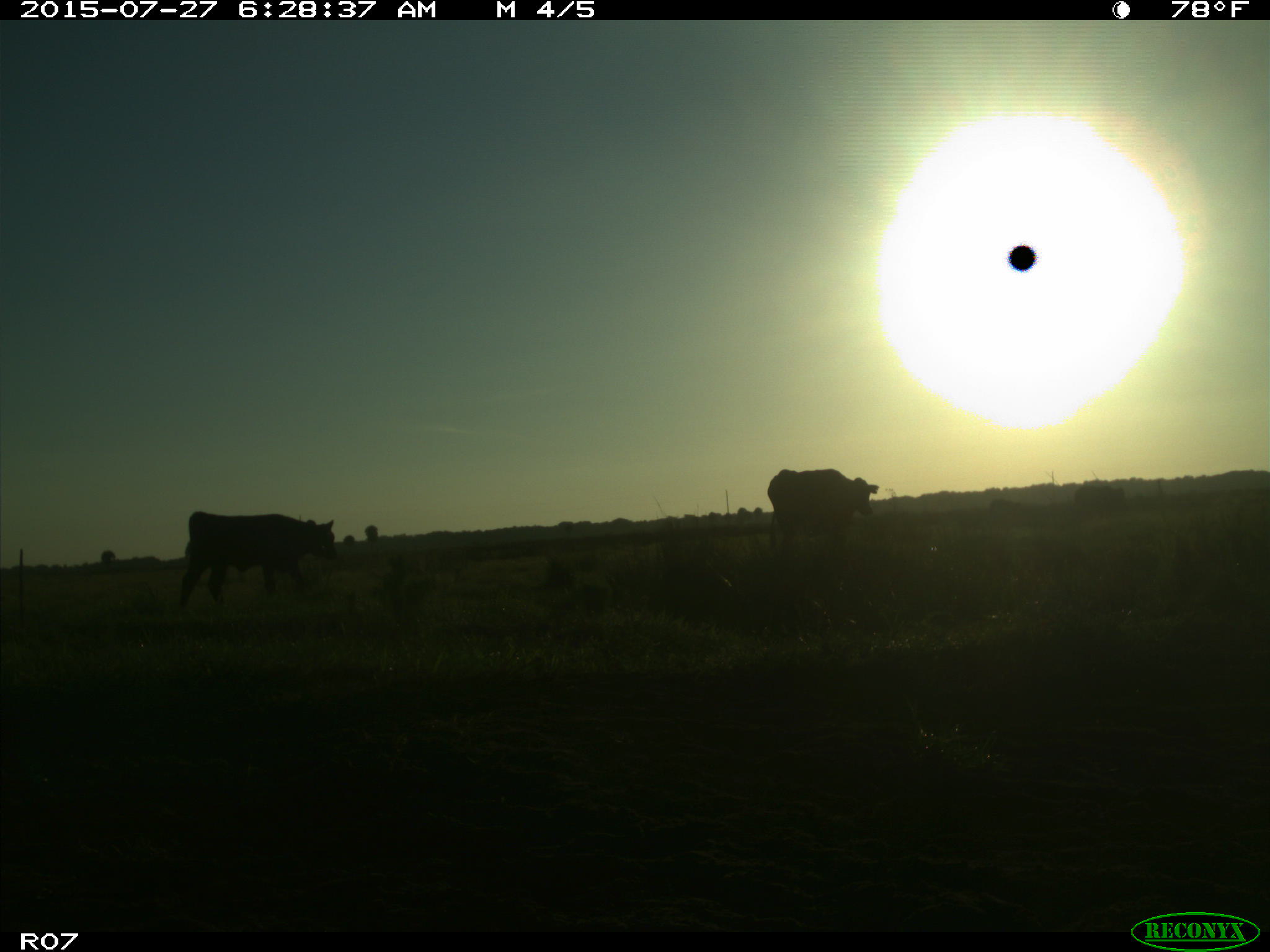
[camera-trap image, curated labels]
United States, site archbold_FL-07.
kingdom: Animalia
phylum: Chordata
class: Mammalia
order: Artiodactyla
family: Bovidae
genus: Bos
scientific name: Bos taurus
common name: domestic cow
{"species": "Bos taurus (domestic cow)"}